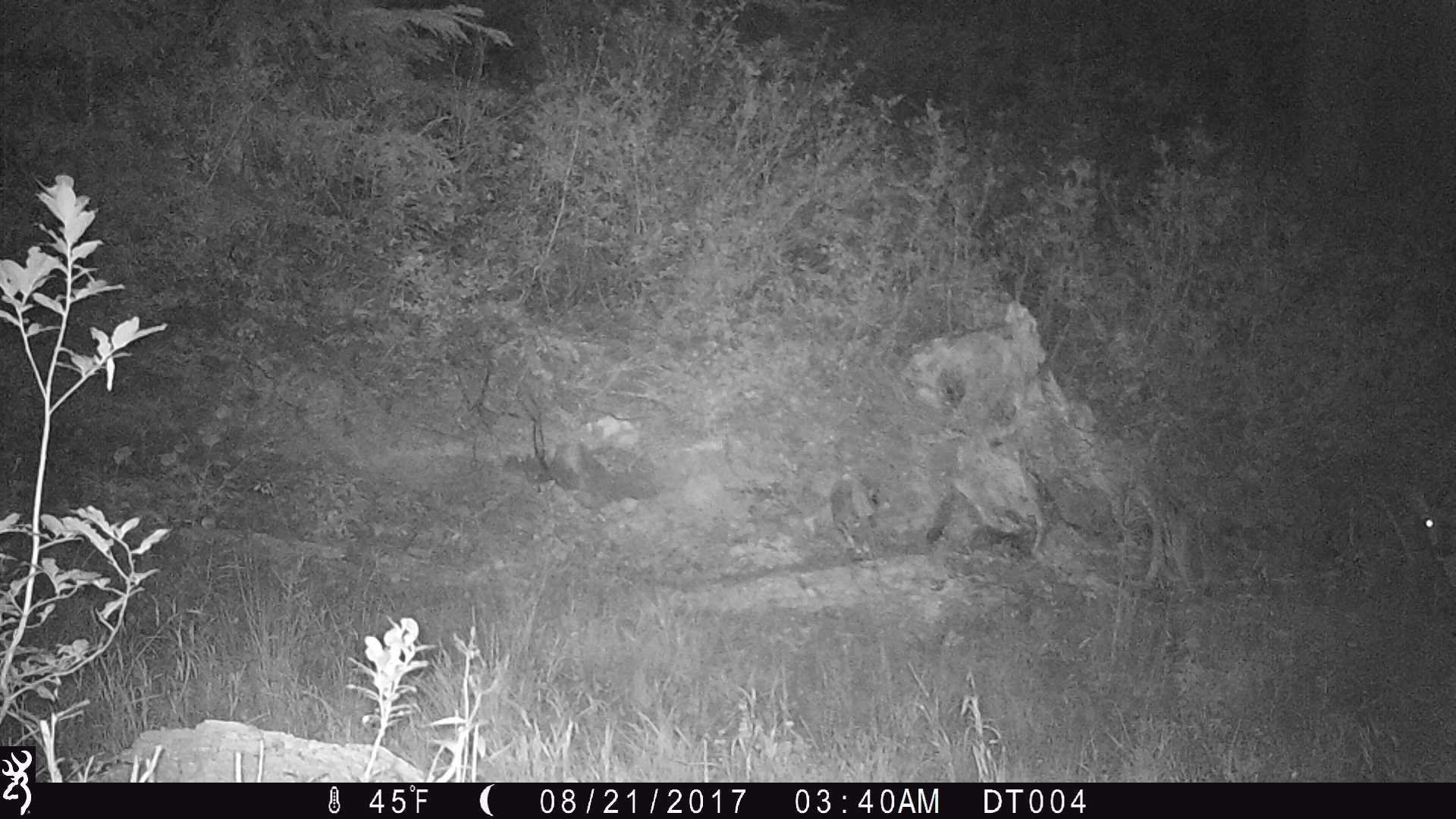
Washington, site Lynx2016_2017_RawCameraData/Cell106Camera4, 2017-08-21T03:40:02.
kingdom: Animalia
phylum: Chordata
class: Mammalia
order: Artiodactyla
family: Cervidae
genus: Odocoileus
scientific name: Odocoileus hemionus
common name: mule deer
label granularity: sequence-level